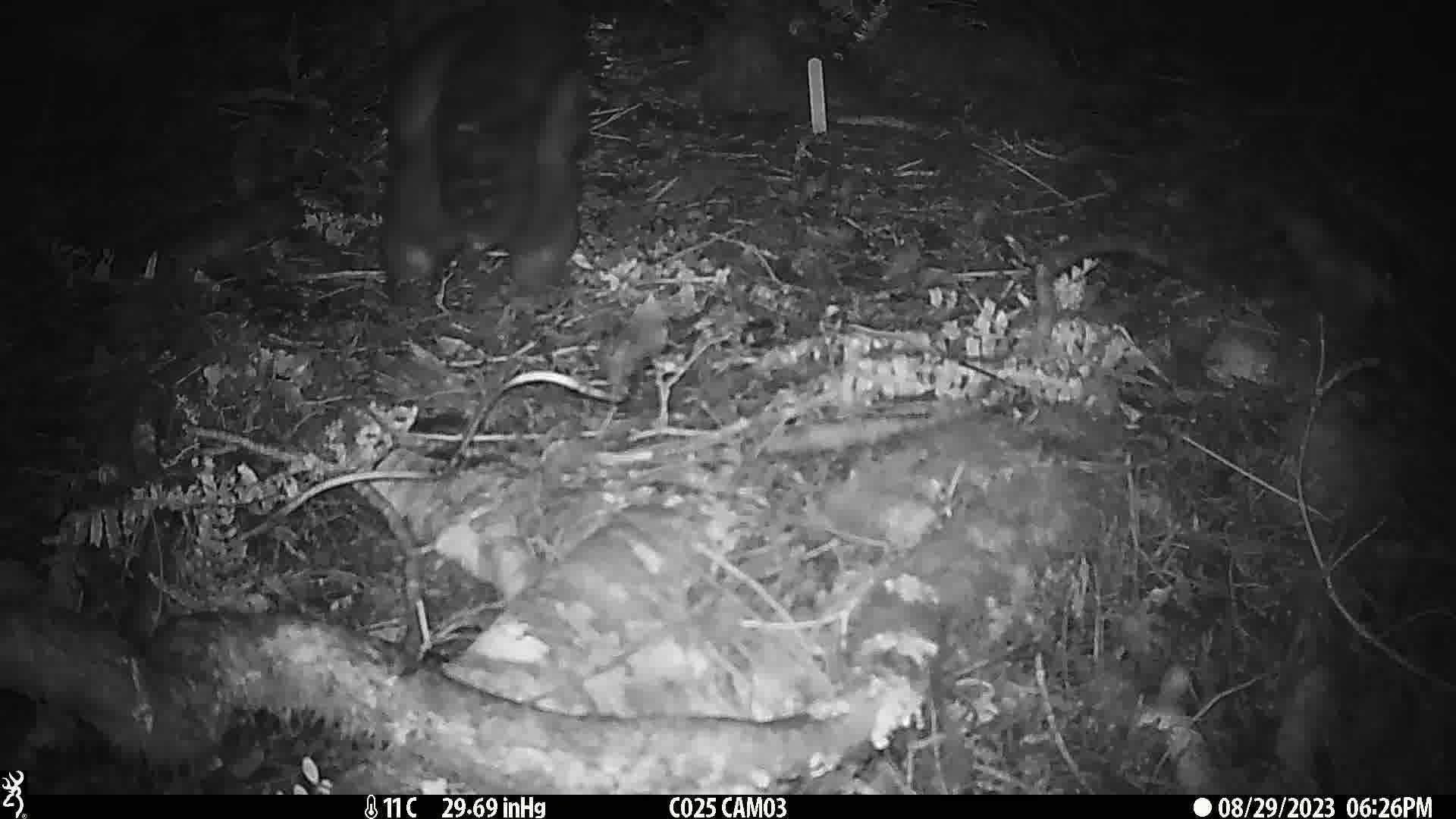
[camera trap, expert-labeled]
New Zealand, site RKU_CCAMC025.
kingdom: Animalia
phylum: Chordata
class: Mammalia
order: Diprotodontia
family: Phalangeridae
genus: Trichosurus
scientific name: Trichosurus vulpecula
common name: common brushtail possum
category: possum